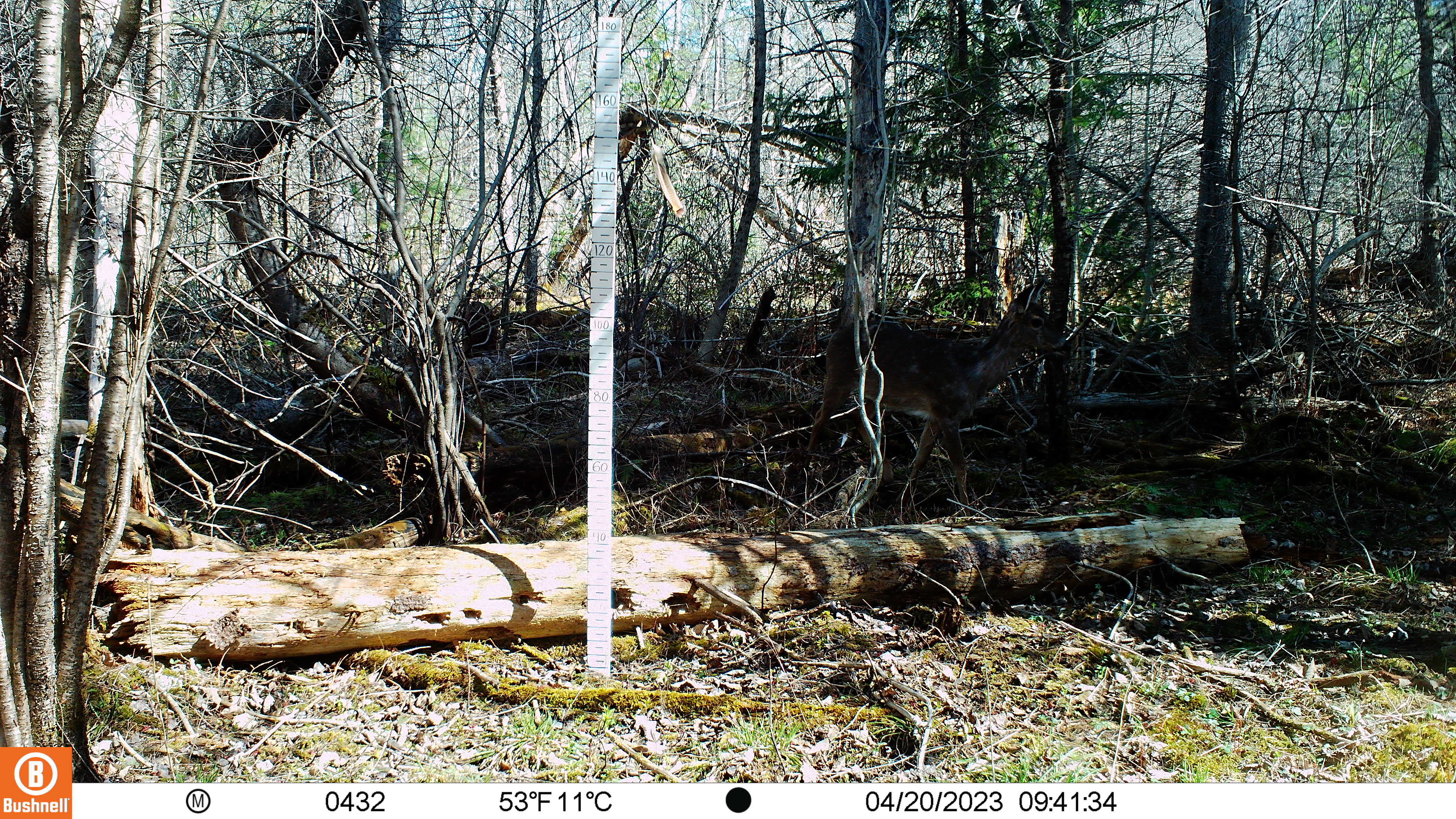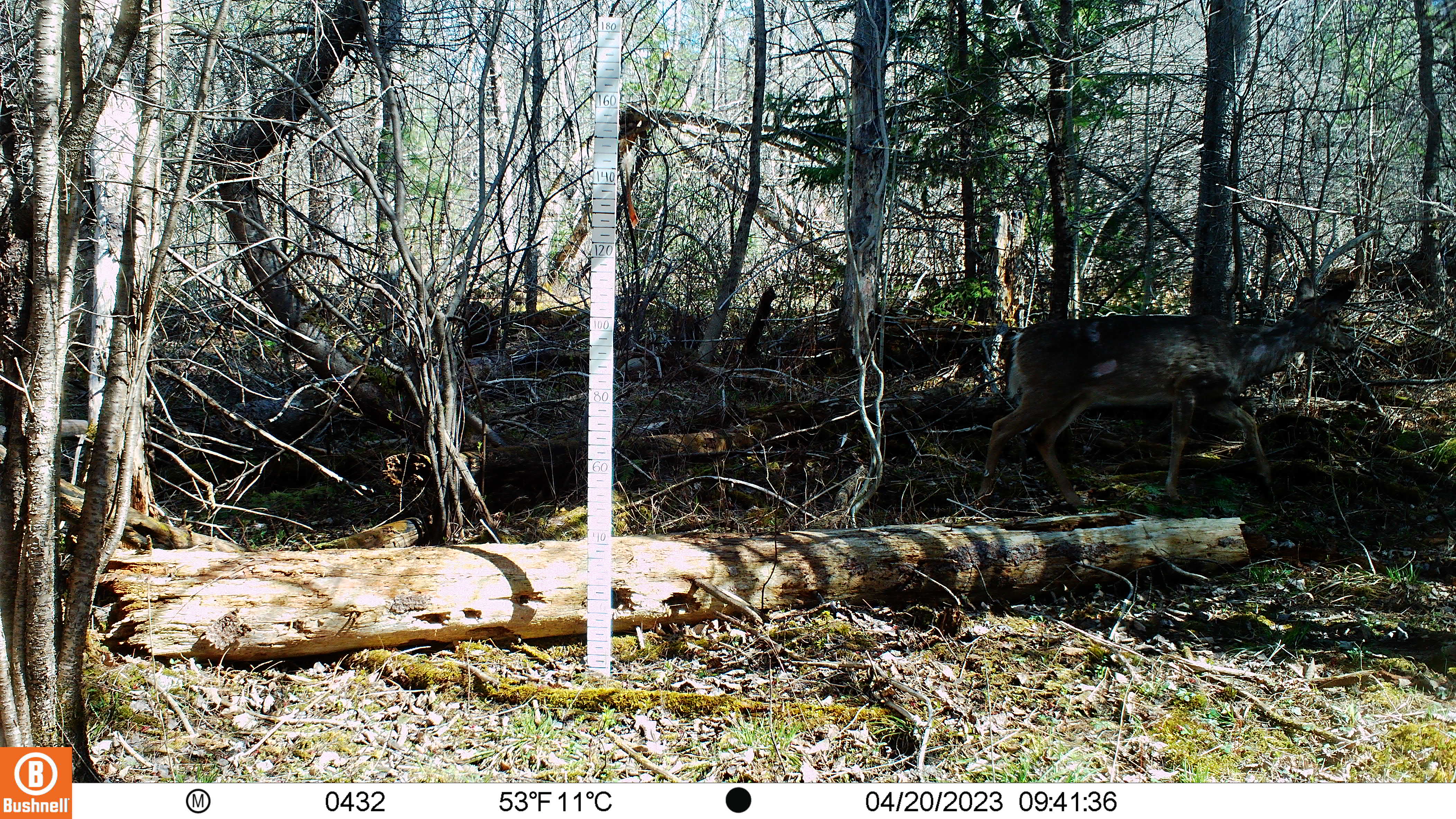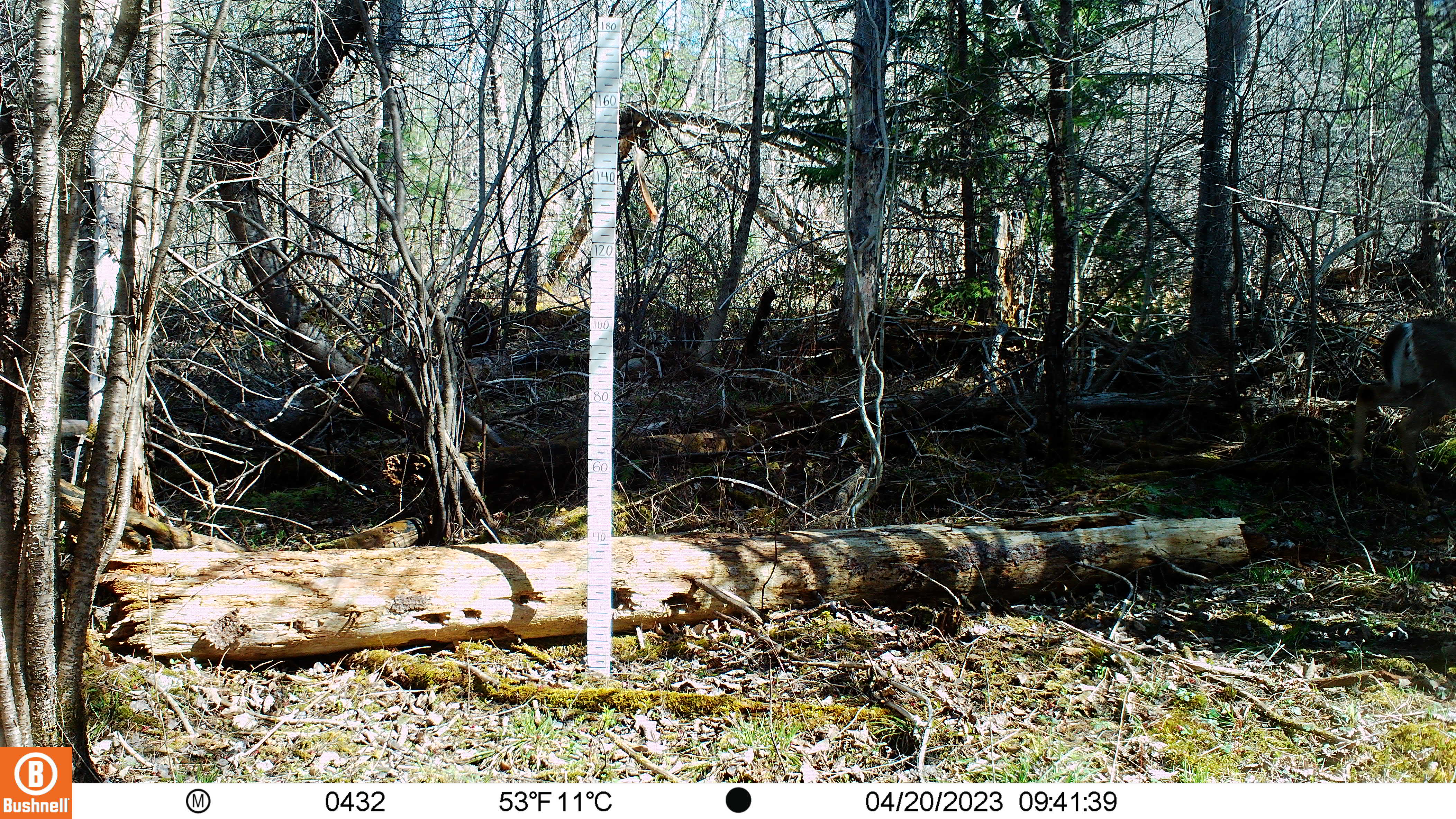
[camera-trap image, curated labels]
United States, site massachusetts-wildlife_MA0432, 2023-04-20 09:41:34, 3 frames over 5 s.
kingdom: Animalia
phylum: Chordata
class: Mammalia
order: Artiodactyla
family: Cervidae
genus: Odocoileus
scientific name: Odocoileus virginianus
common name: white-tailed deer